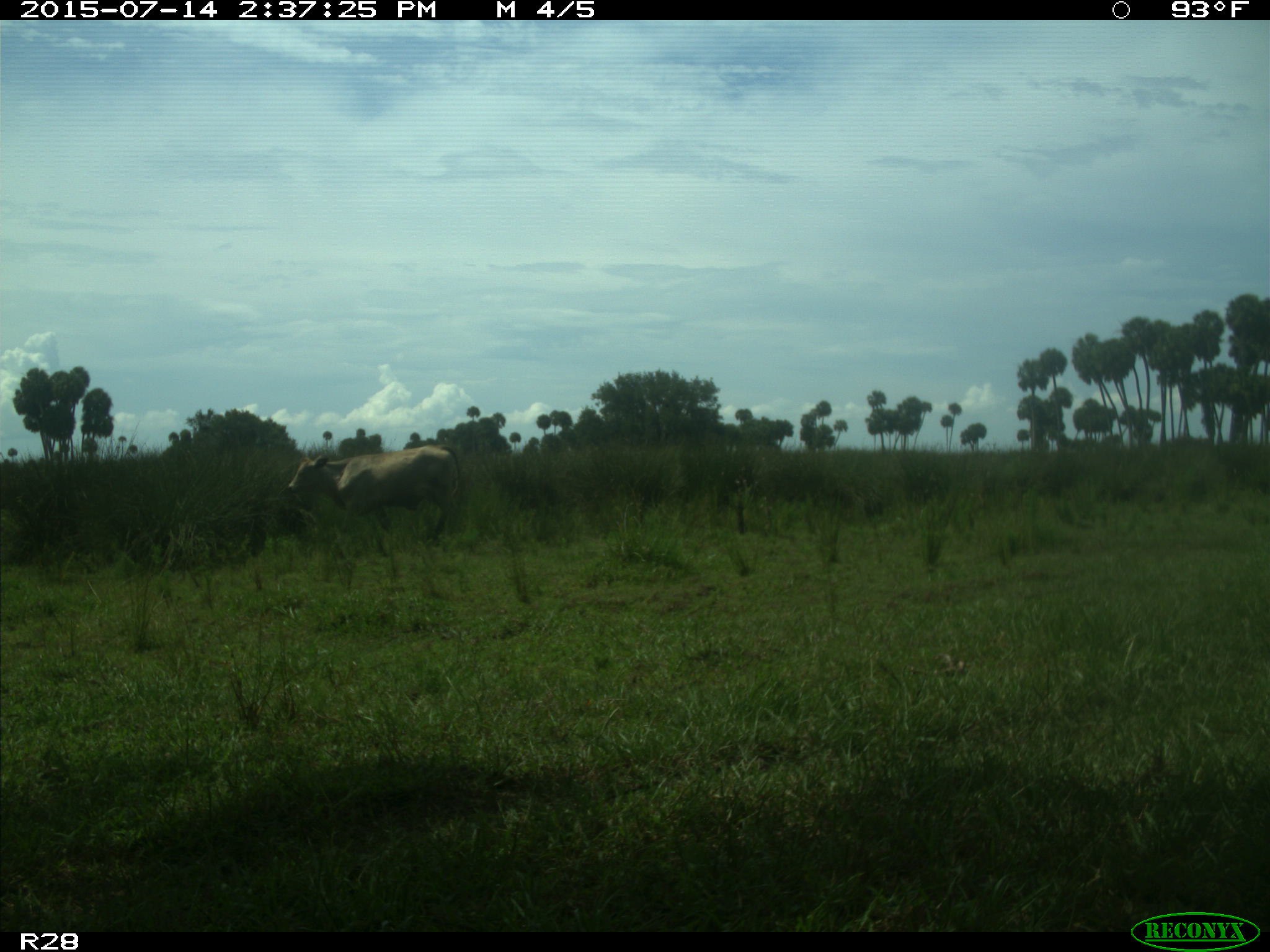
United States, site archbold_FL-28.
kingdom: Animalia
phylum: Chordata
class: Mammalia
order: Artiodactyla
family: Bovidae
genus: Bos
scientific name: Bos taurus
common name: domestic cow